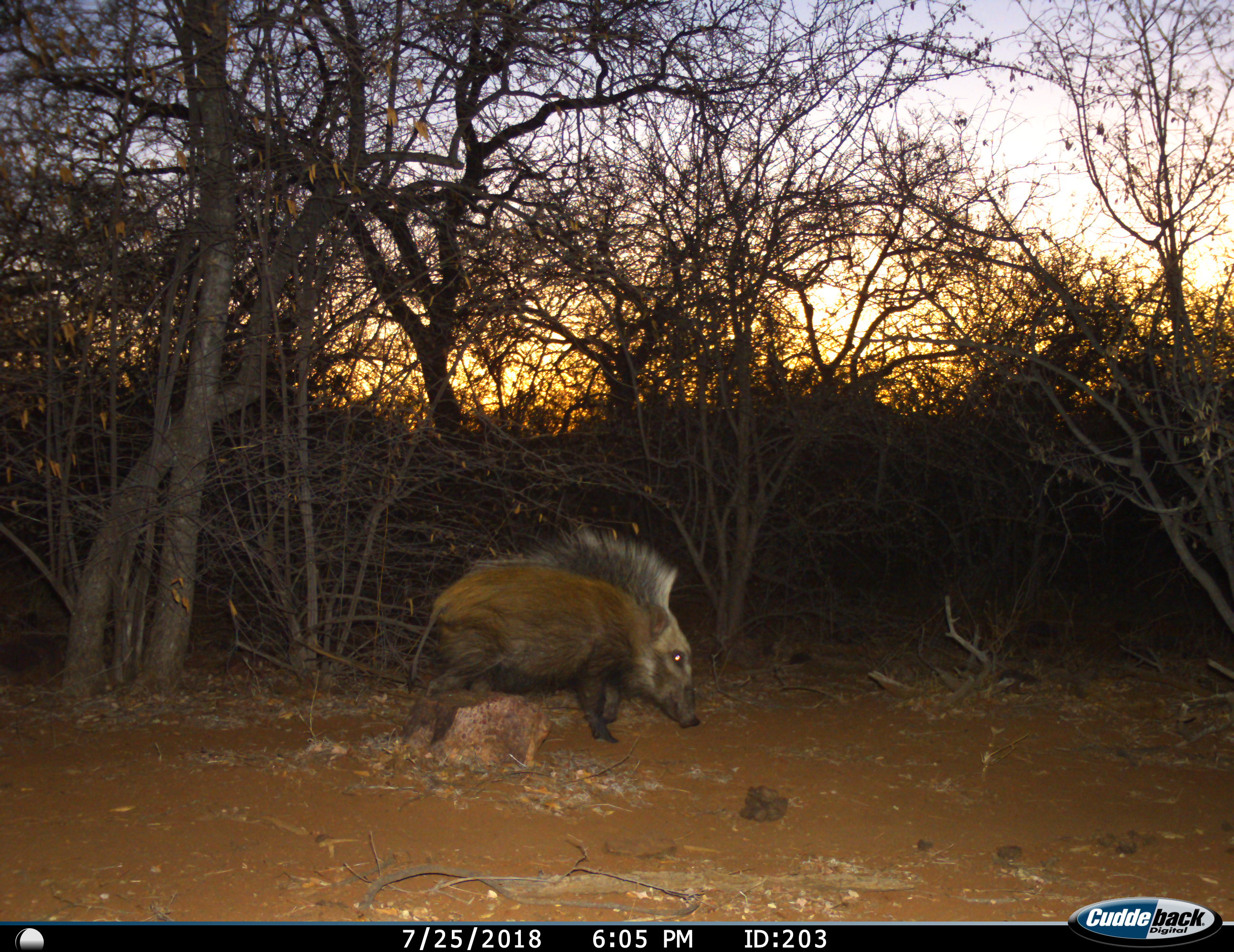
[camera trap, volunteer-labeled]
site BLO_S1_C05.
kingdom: Animalia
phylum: Chordata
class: Mammalia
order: Artiodactyla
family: Suidae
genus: Potamochoerus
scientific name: Potamochoerus larvatus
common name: bushpig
Bushpig (Potamochoerus larvatus), count 1. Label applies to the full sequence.